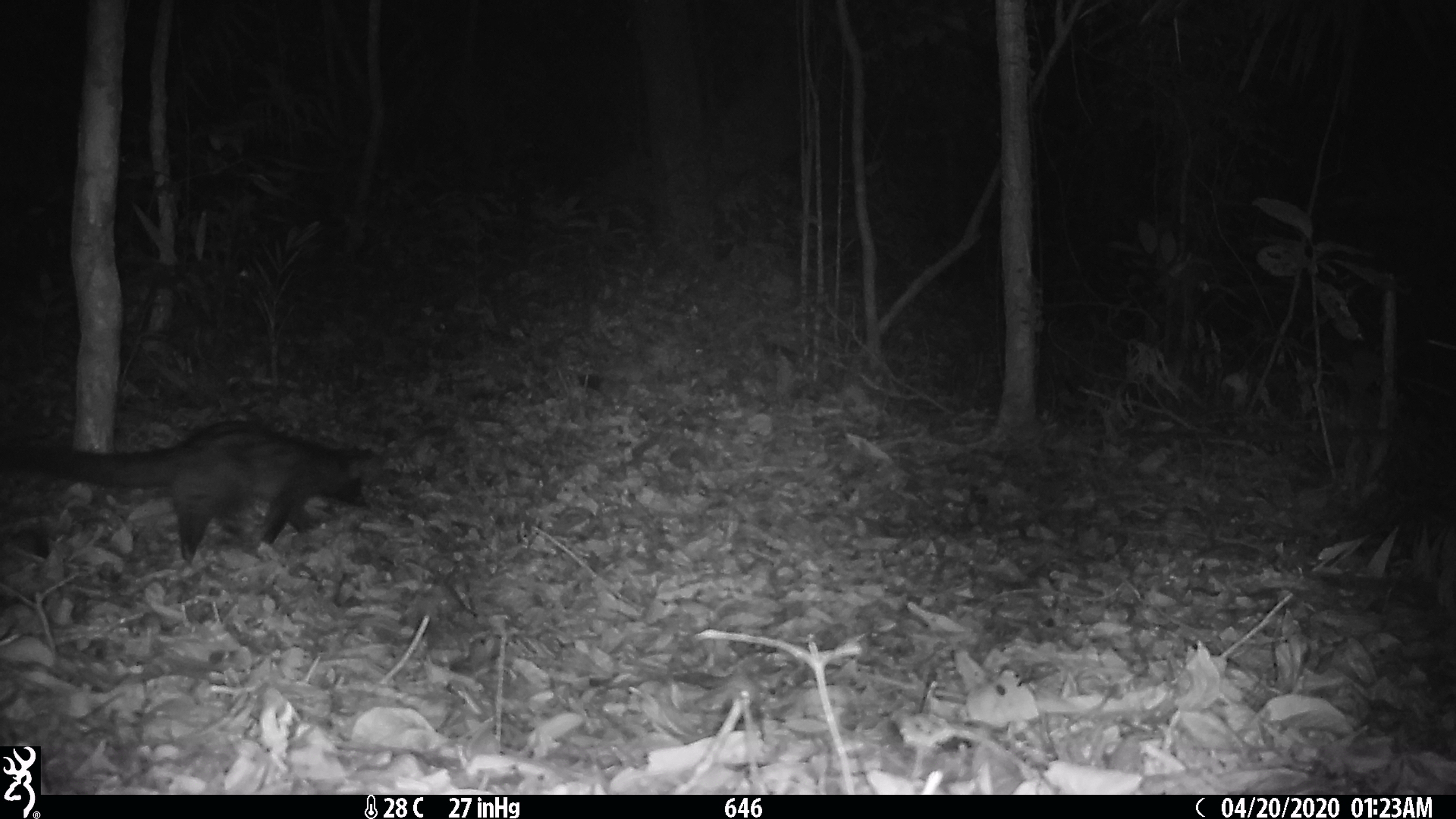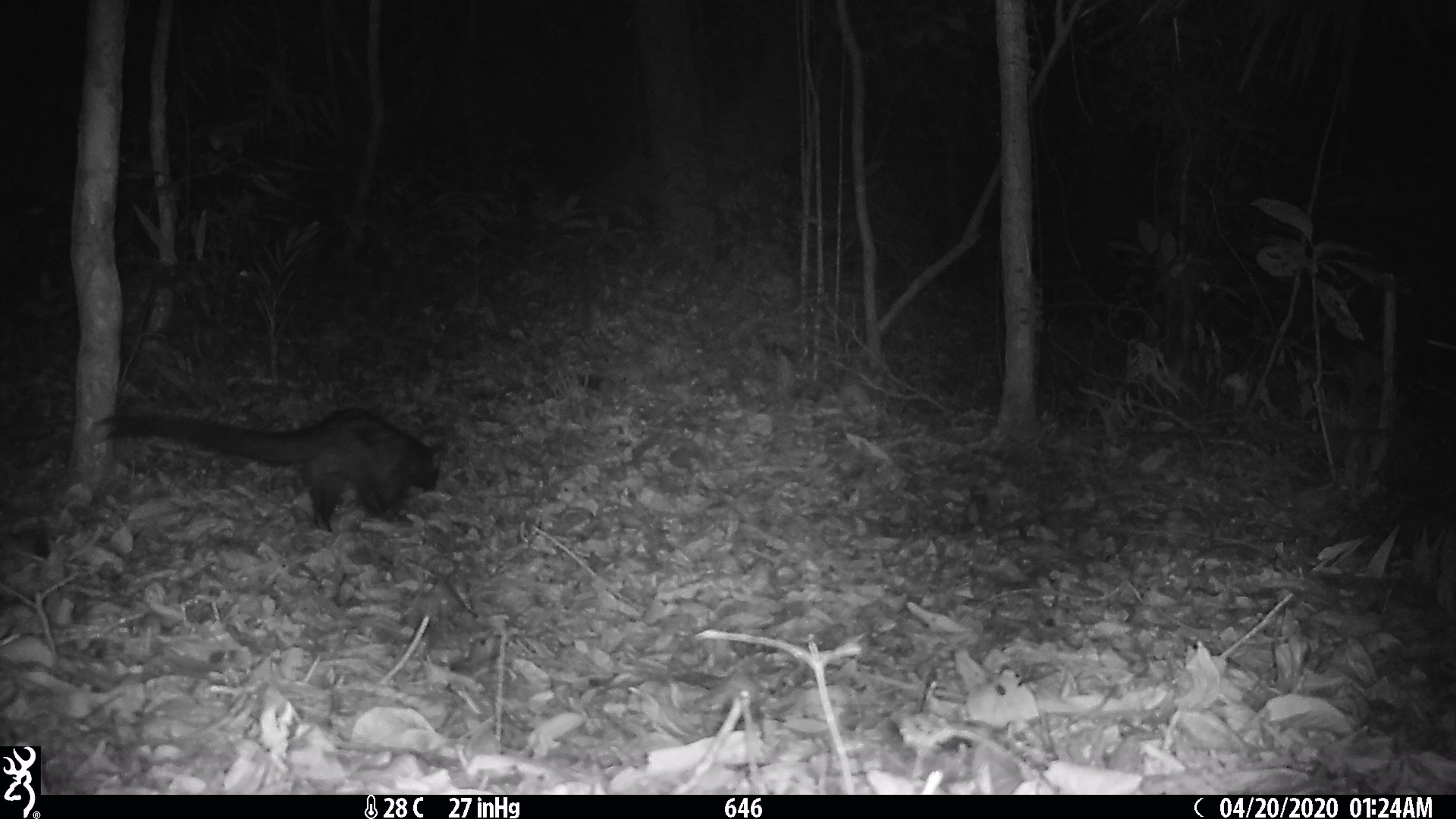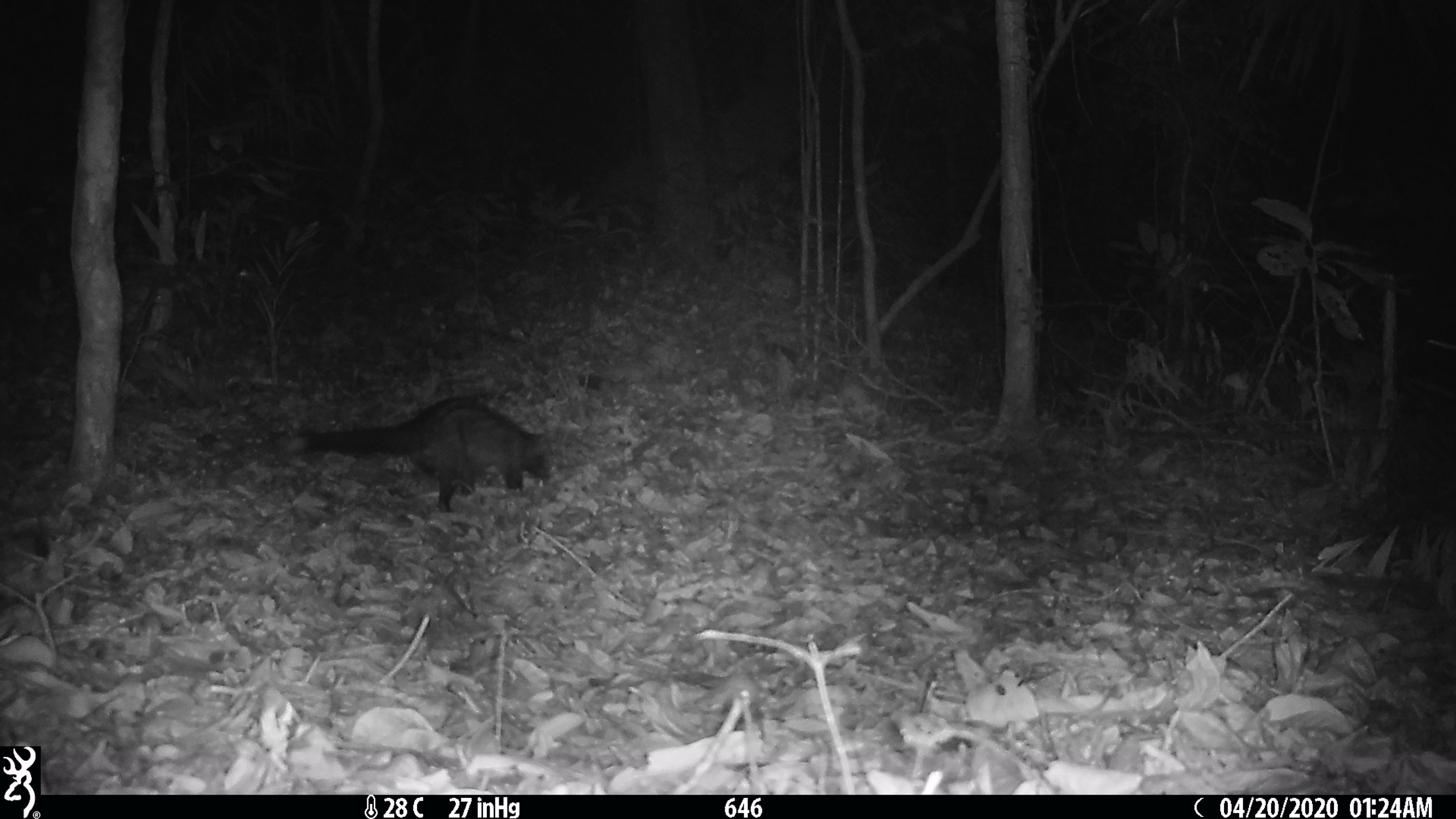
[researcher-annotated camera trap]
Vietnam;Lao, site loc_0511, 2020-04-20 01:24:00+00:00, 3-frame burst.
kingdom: Animalia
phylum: Chordata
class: Mammalia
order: Carnivora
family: Viverridae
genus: Paradoxurus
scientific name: Paradoxurus hermaphroditus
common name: common palm civet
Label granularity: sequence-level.